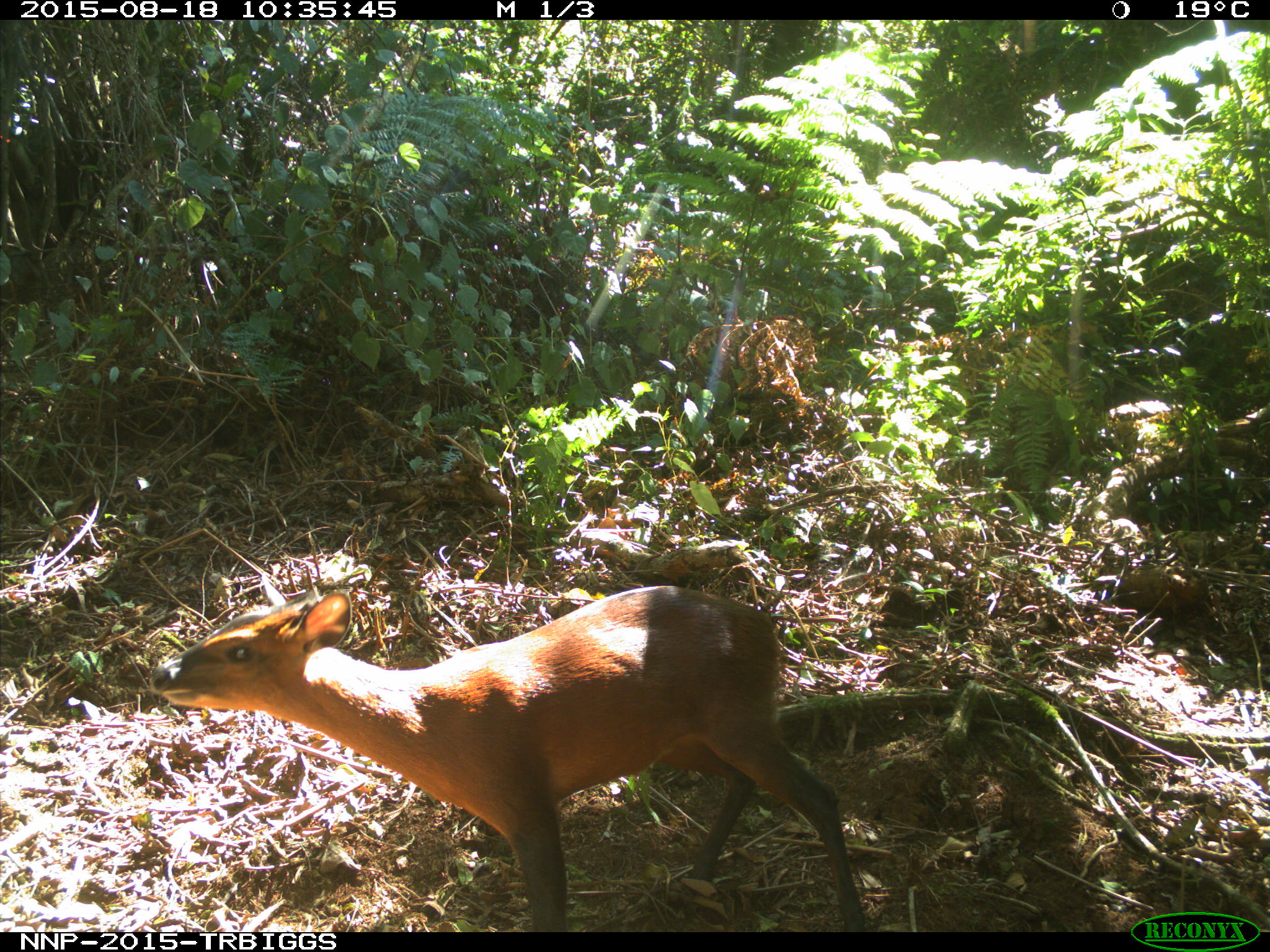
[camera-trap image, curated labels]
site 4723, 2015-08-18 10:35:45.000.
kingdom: Animalia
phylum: Chordata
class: Mammalia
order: Artiodactyla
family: Bovidae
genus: Cephalophus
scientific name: Cephalophus nigrifrons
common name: black-fronted duiker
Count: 1.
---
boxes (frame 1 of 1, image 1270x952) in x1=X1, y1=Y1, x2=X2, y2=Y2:
cephalophus nigrifrons: x1=148, y1=583, x2=866, y2=932